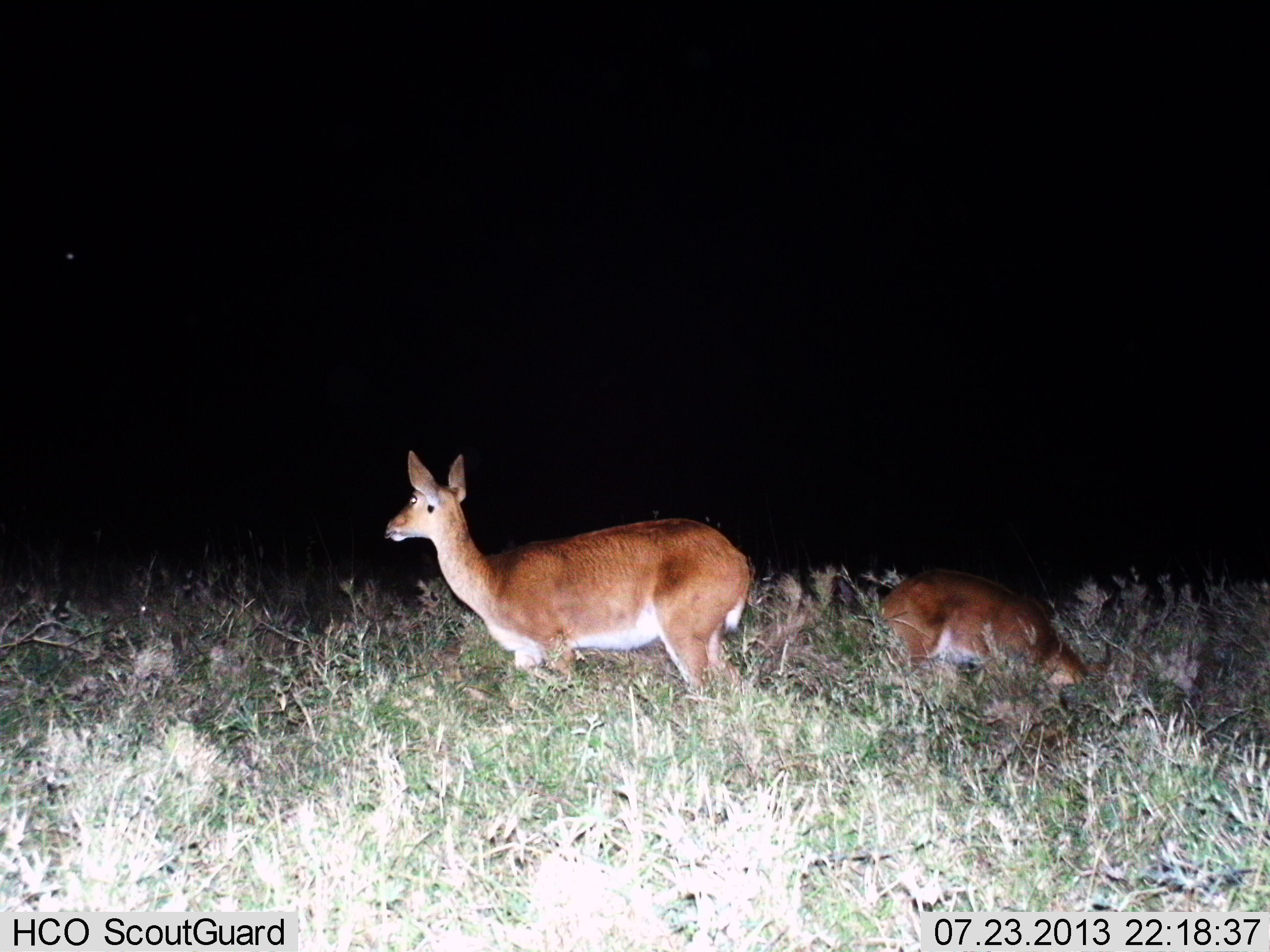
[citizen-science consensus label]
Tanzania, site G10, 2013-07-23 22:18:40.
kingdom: Animalia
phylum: Chordata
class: Mammalia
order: Artiodactyla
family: Bovidae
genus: Redunca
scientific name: Redunca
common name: reedbuck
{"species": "reedbuck (Redunca)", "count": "2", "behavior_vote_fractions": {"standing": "86%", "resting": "11%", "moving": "0%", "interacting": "0%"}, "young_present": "36%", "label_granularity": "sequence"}